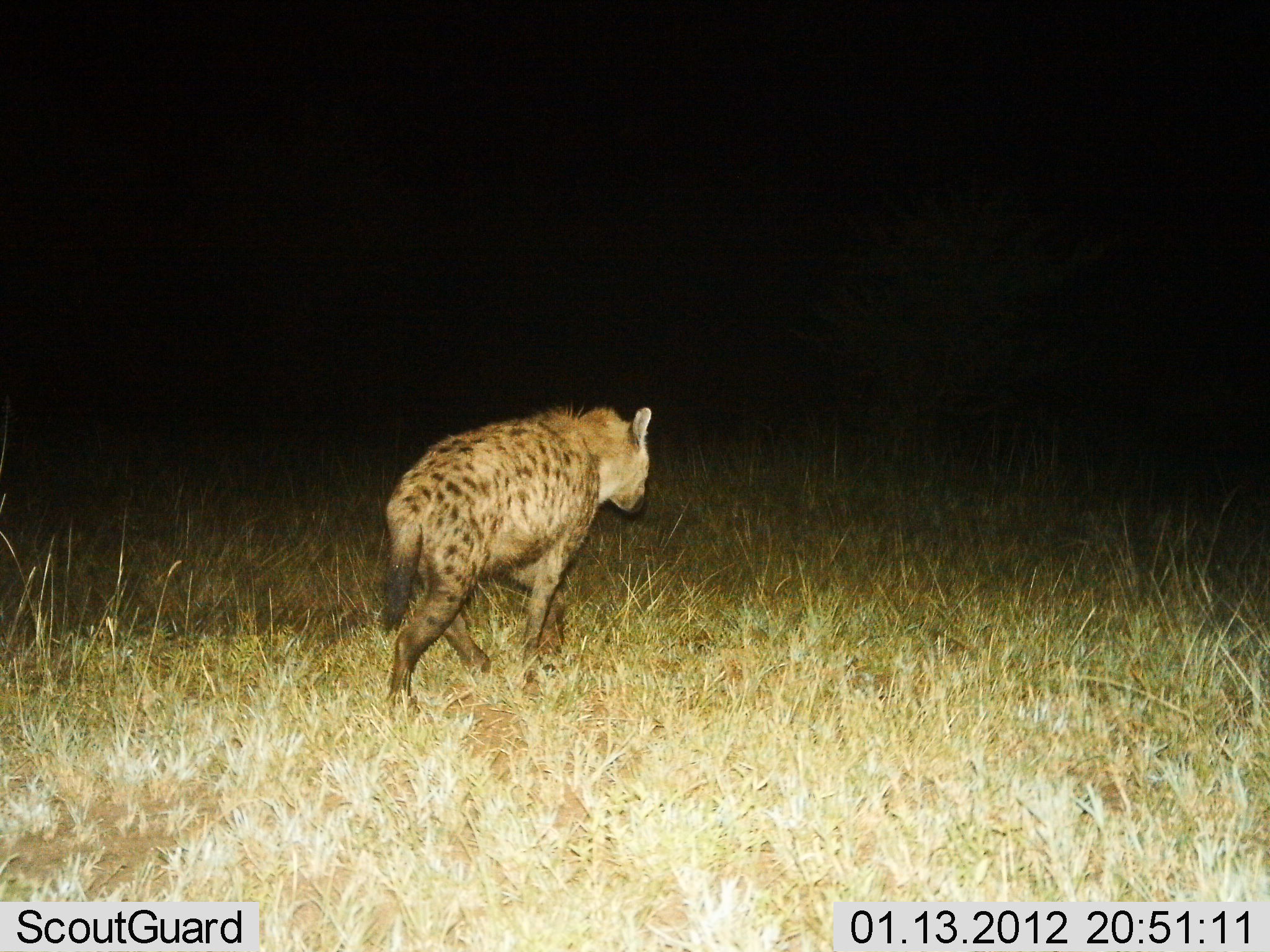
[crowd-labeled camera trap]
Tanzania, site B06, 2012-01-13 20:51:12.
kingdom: Animalia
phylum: Chordata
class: Mammalia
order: Carnivora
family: Hyaenidae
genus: Crocuta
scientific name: Crocuta crocuta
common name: spotted hyena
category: hyenaspotted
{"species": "hyenaspotted (spotted hyena) (Crocuta crocuta)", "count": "1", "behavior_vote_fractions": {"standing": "5%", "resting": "0%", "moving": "95%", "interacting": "0%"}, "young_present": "0%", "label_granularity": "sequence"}